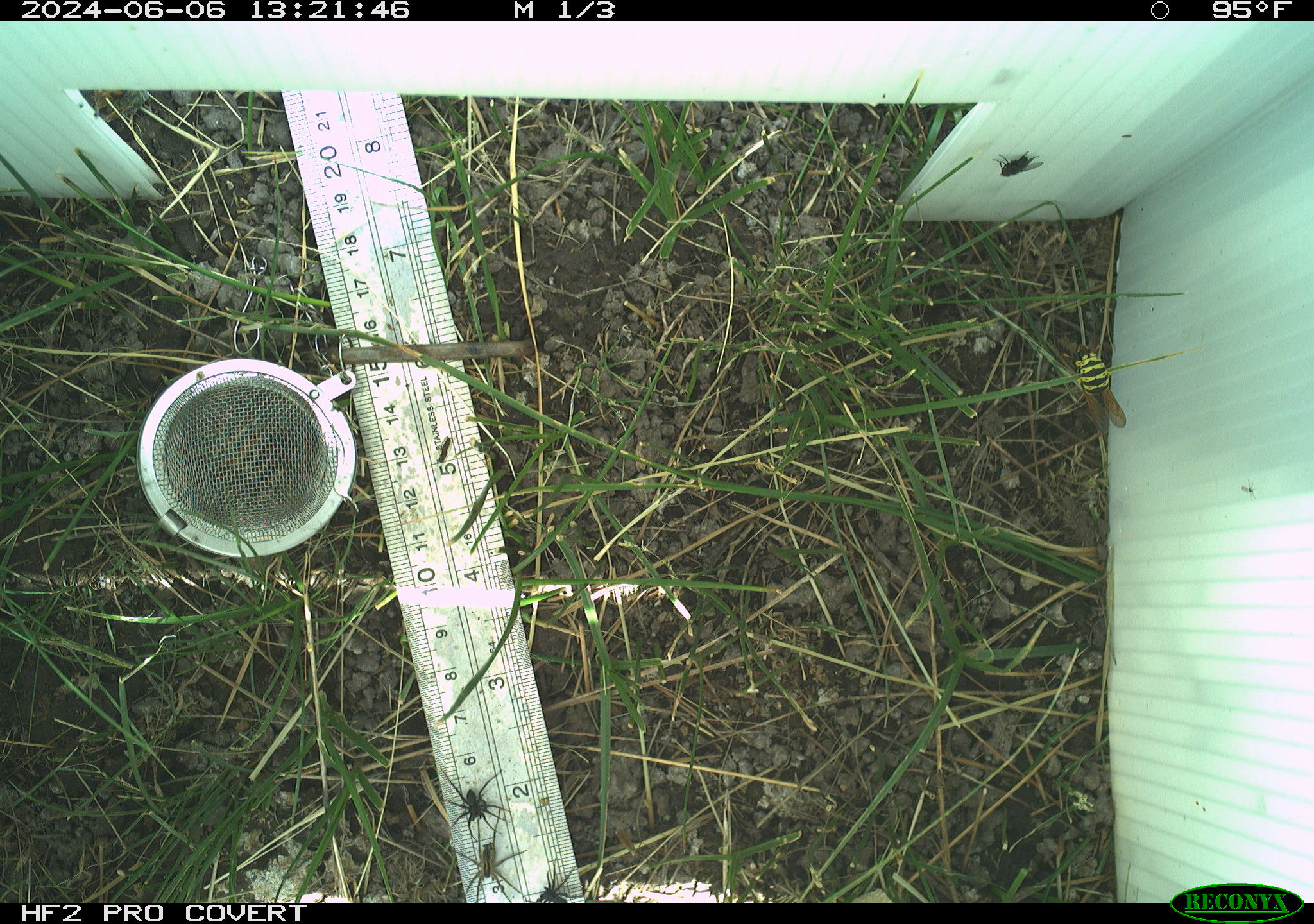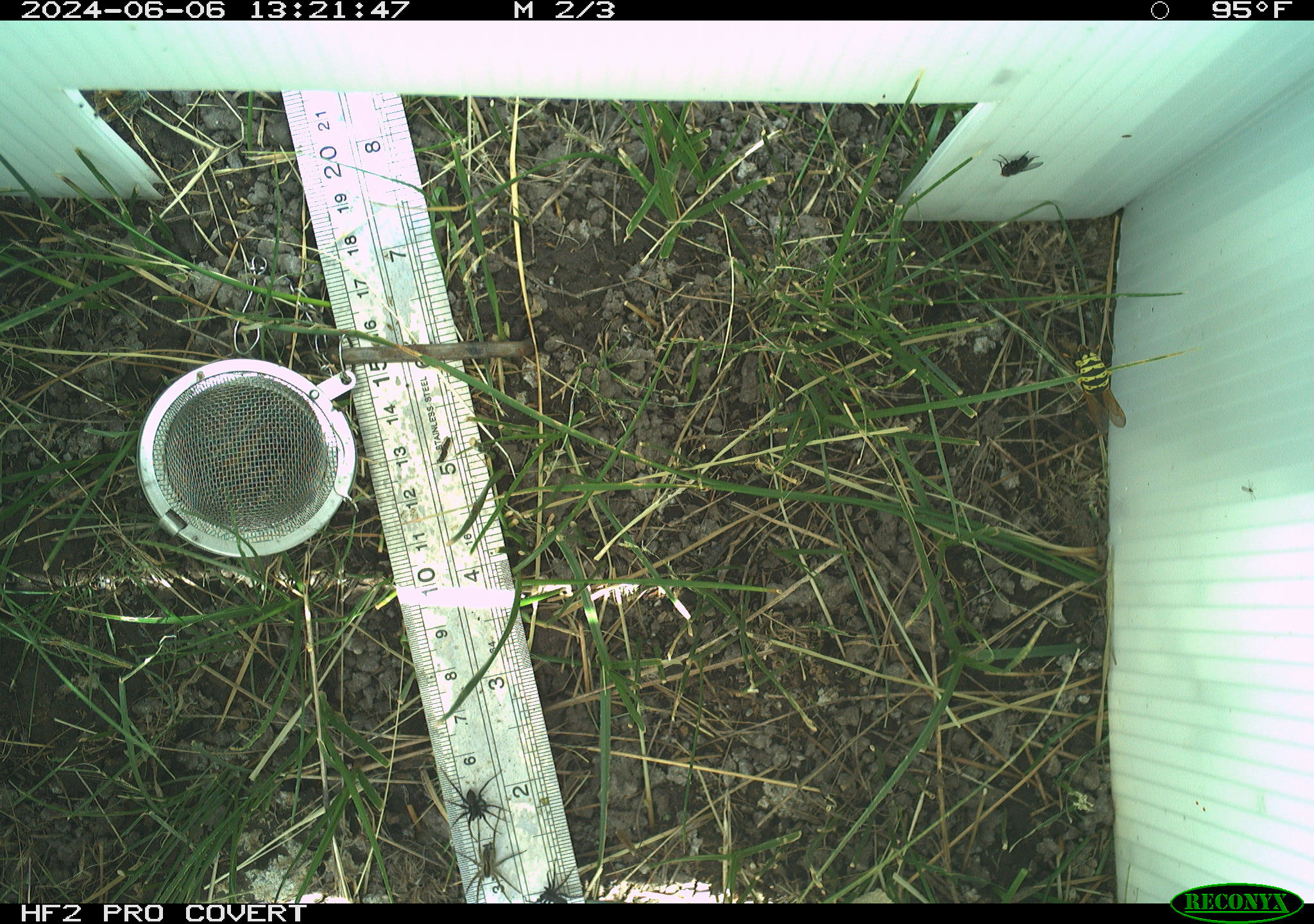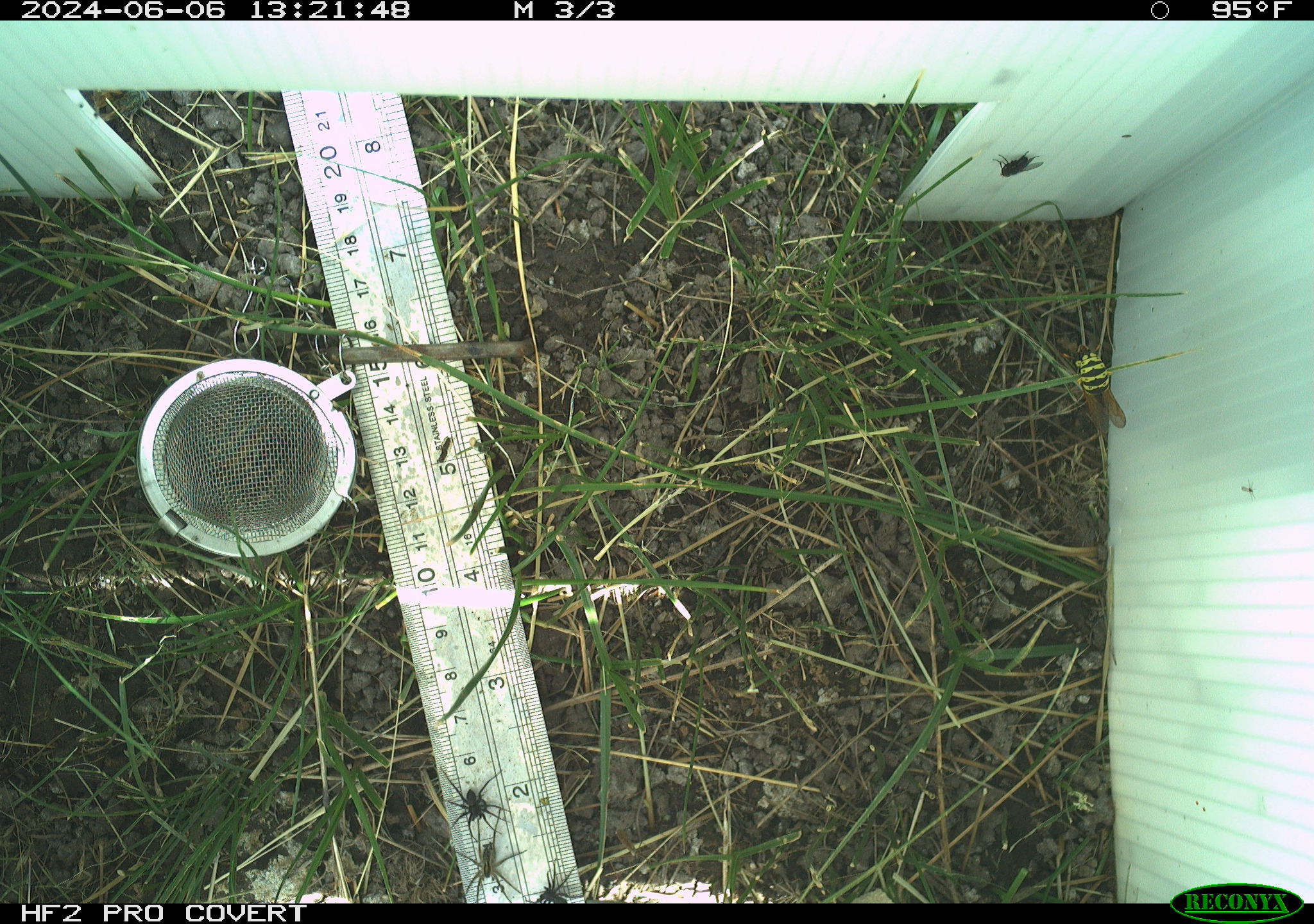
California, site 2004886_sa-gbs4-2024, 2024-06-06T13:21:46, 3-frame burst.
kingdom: Animalia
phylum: Arthropoda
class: Arachnida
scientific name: Arachnida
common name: arachnids